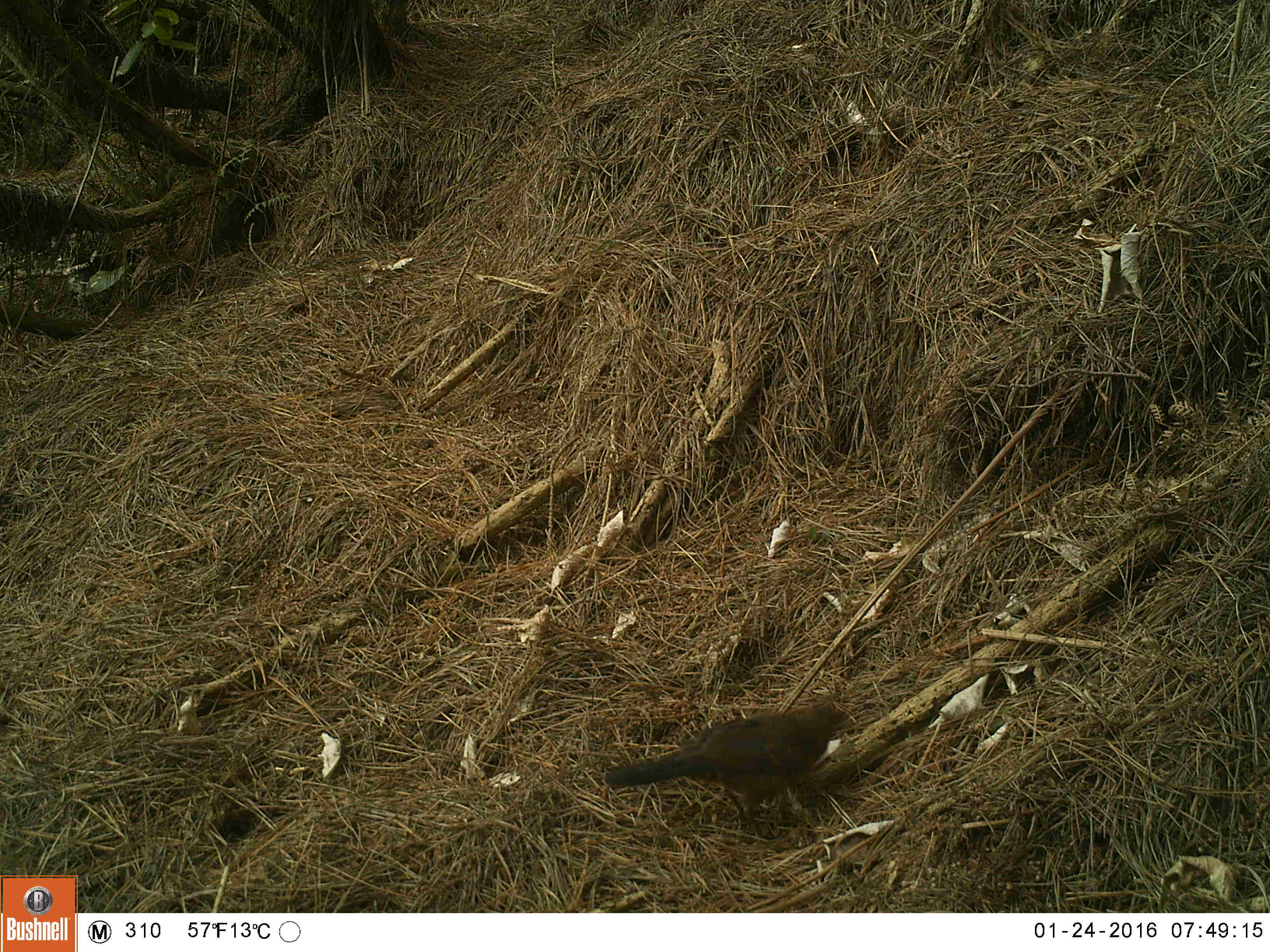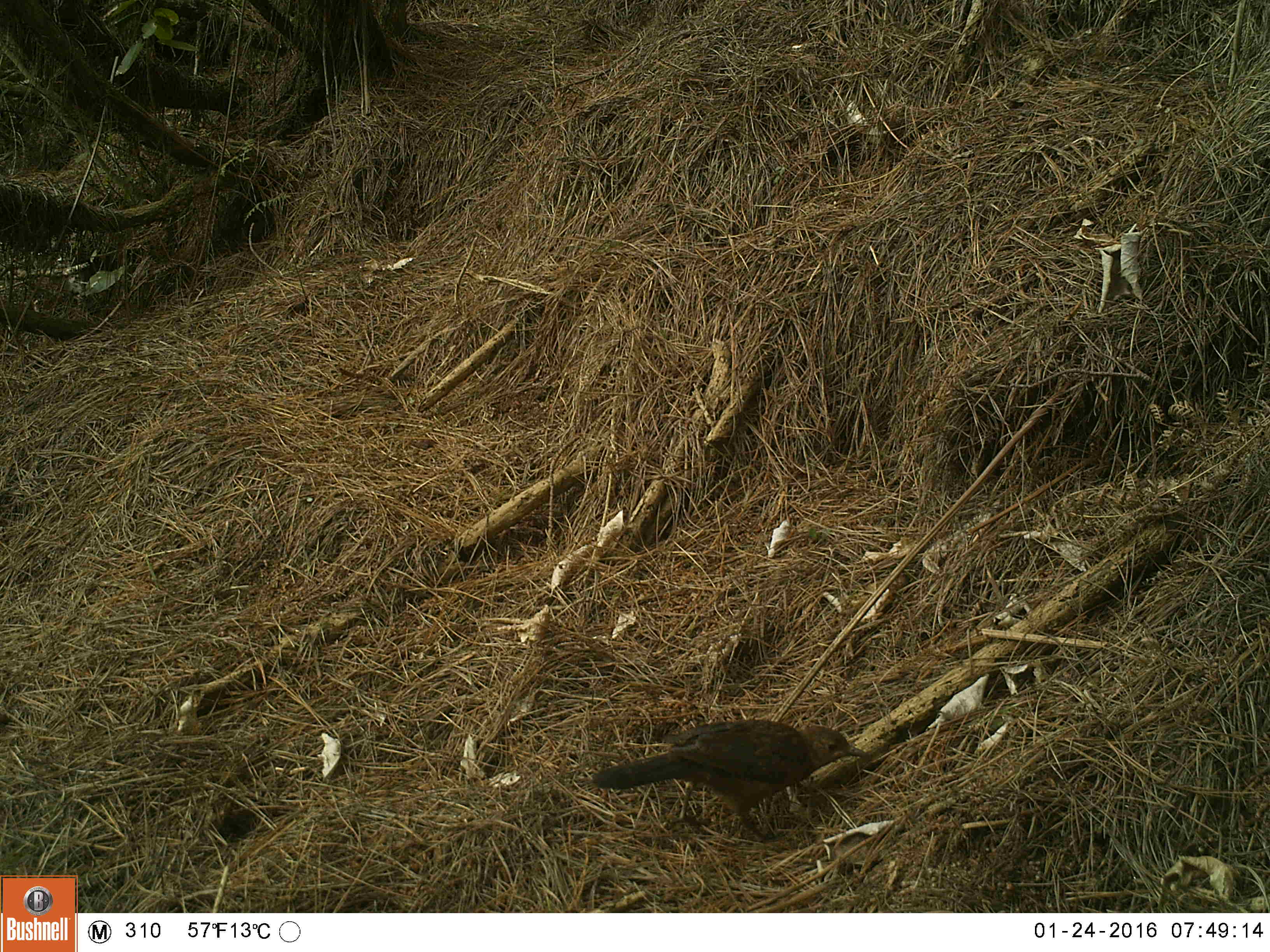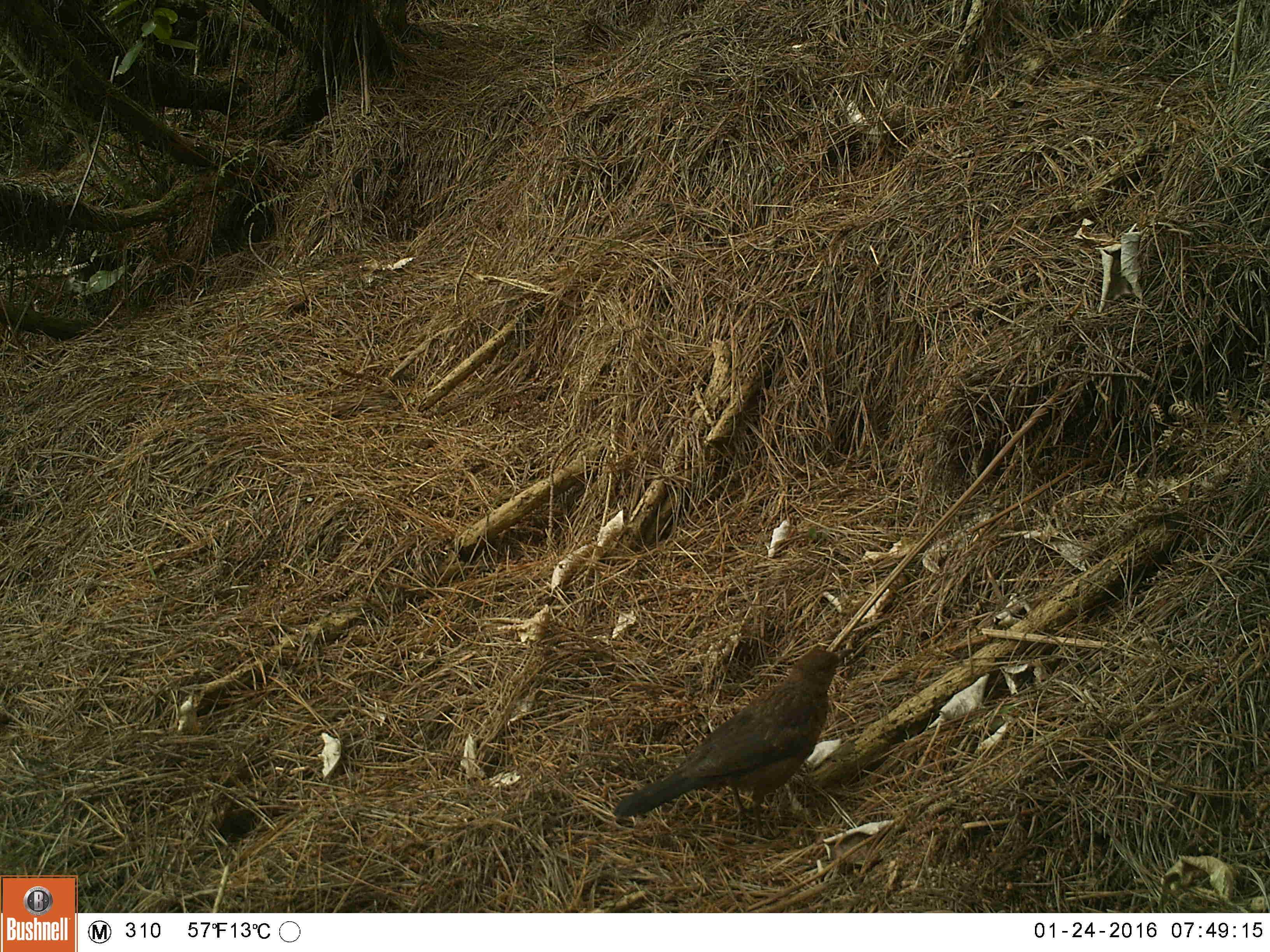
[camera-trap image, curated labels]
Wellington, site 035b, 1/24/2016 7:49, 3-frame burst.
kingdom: Animalia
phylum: Chordata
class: Aves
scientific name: Aves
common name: bird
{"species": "bird (Aves)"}